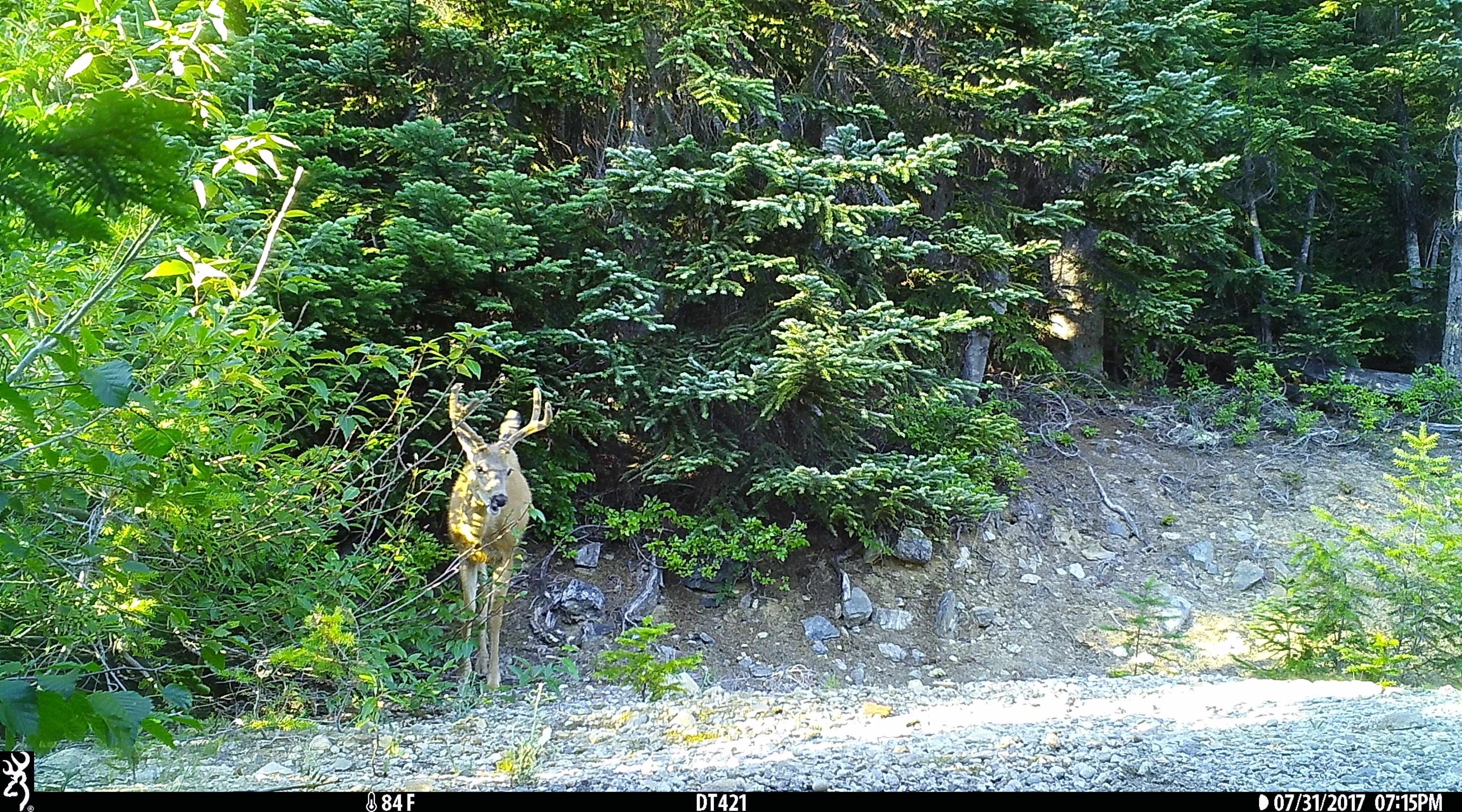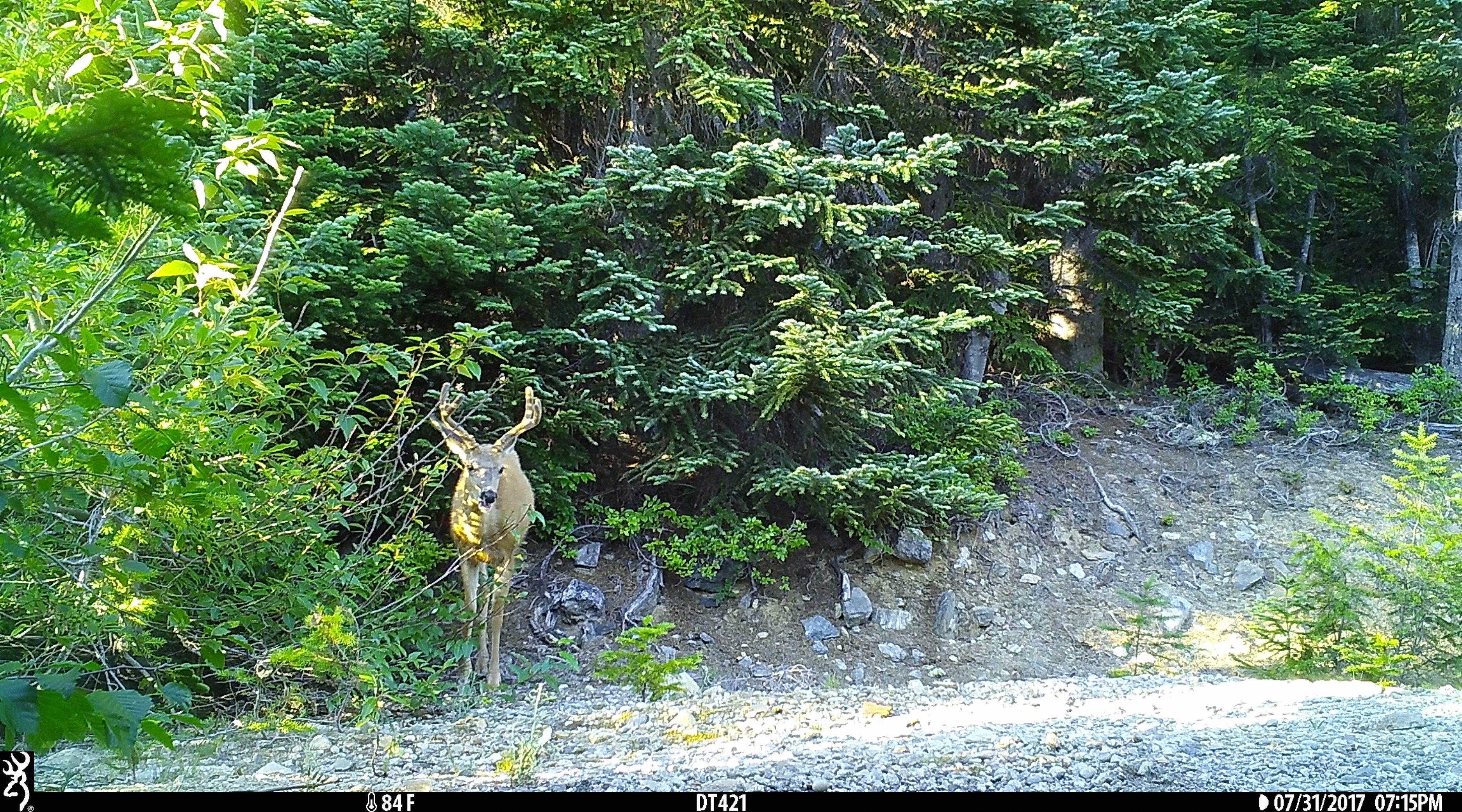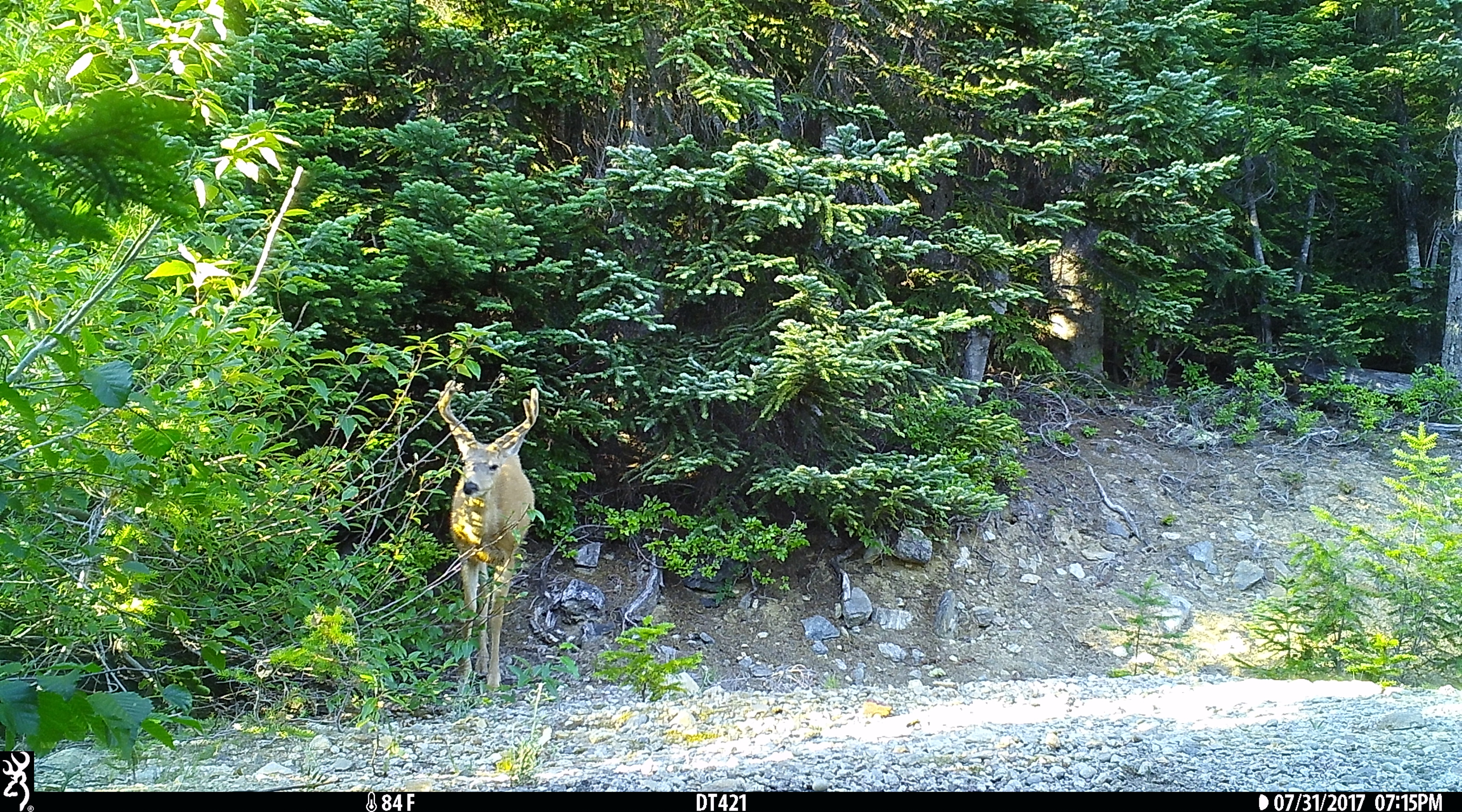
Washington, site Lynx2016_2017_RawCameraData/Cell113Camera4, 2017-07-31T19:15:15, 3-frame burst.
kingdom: Animalia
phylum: Chordata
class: Mammalia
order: Artiodactyla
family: Cervidae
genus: Odocoileus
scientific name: Odocoileus hemionus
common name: mule deer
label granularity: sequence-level